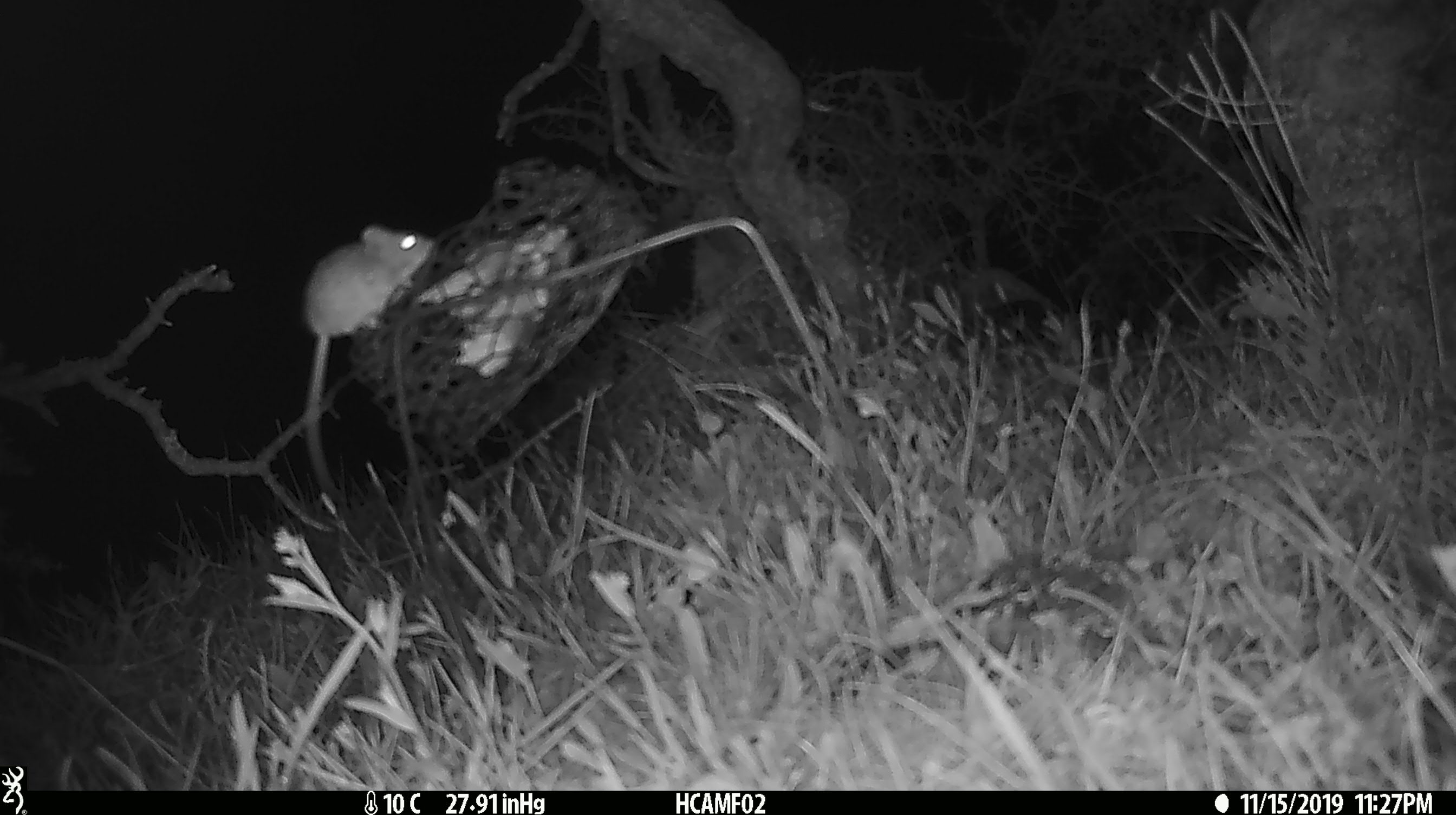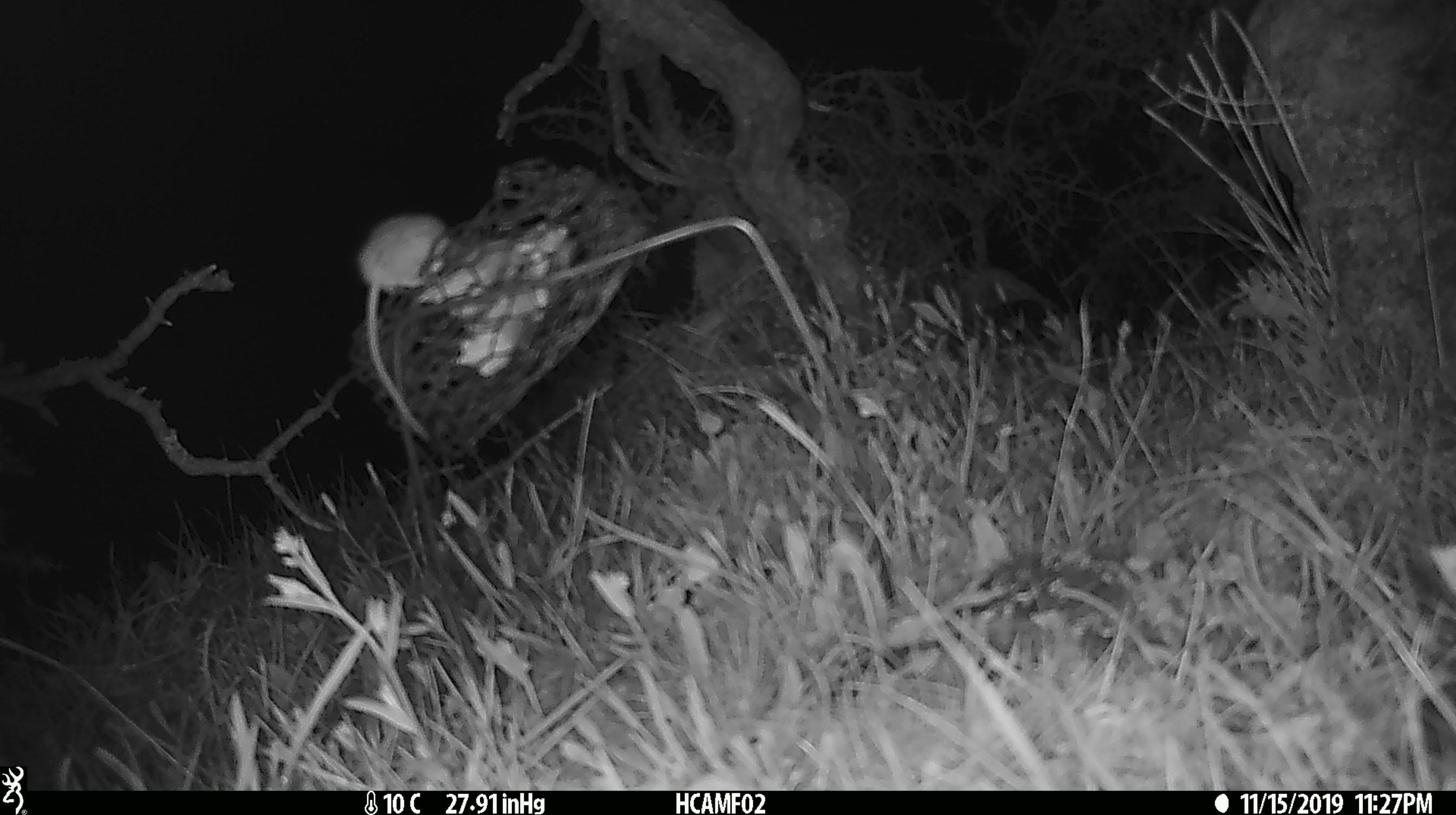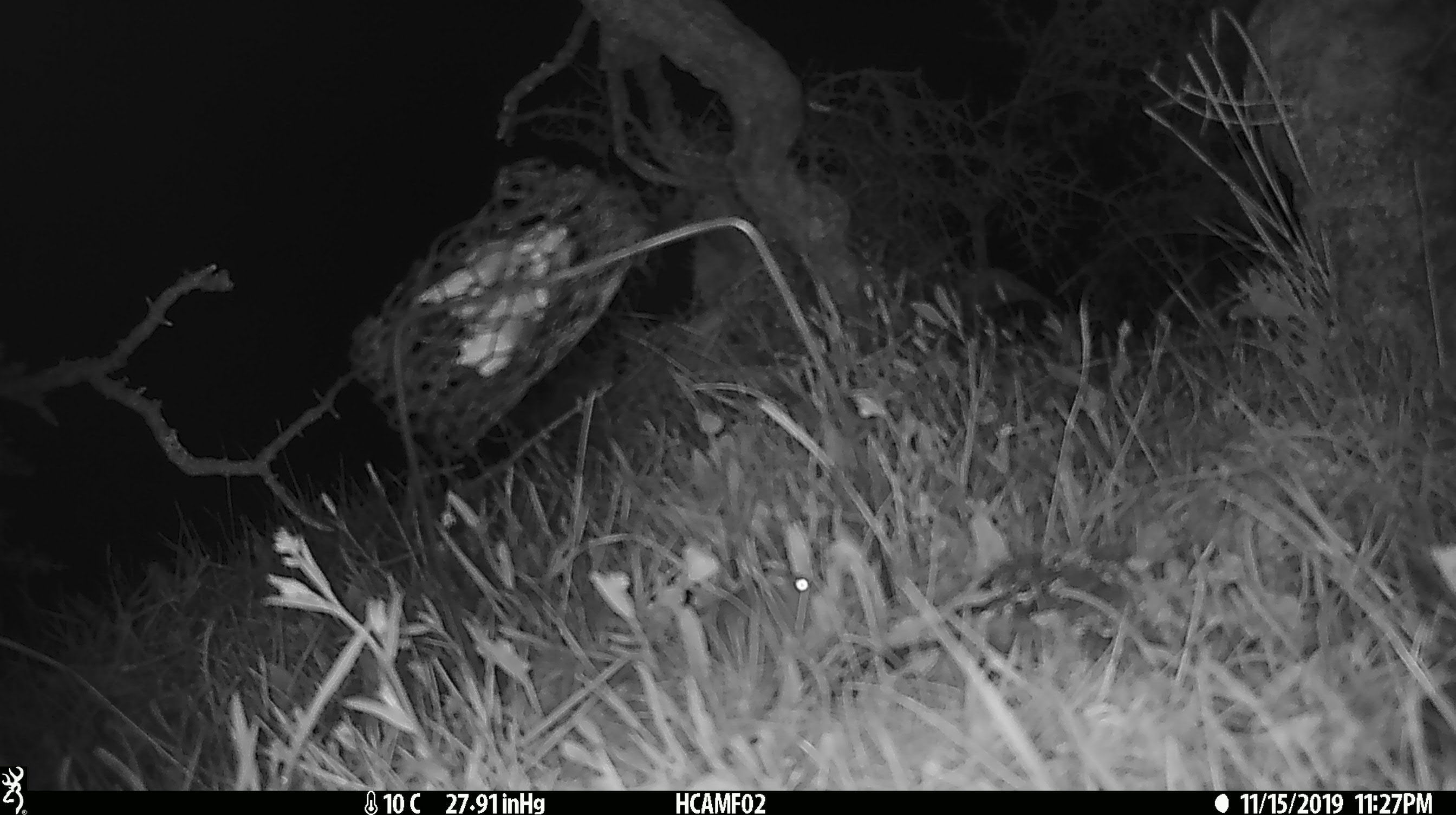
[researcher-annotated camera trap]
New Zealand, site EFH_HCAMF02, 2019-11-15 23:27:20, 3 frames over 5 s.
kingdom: Animalia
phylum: Chordata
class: Mammalia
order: Rodentia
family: Muridae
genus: Mus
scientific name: Mus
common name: mouse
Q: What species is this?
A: Mouse (Mus).